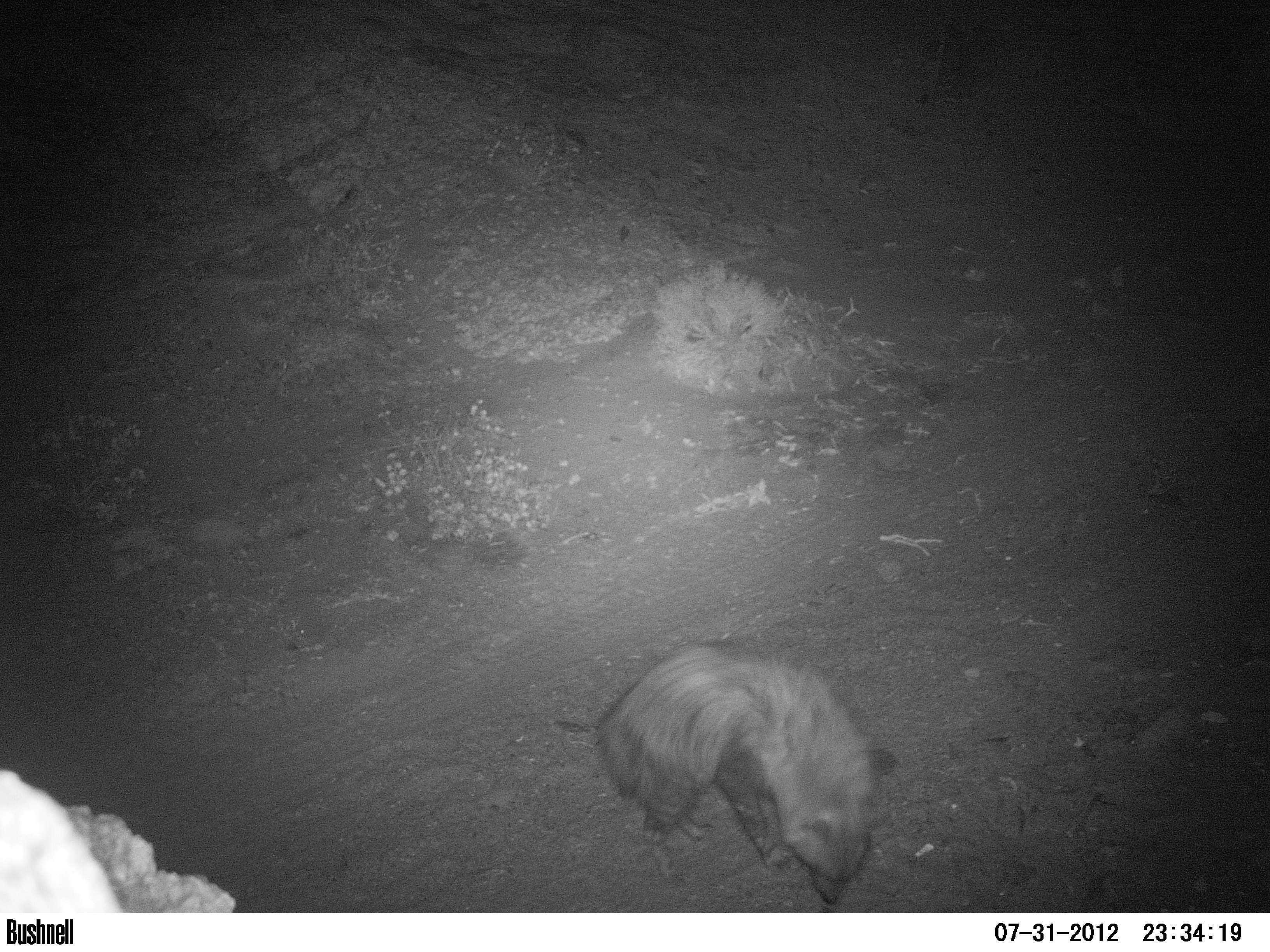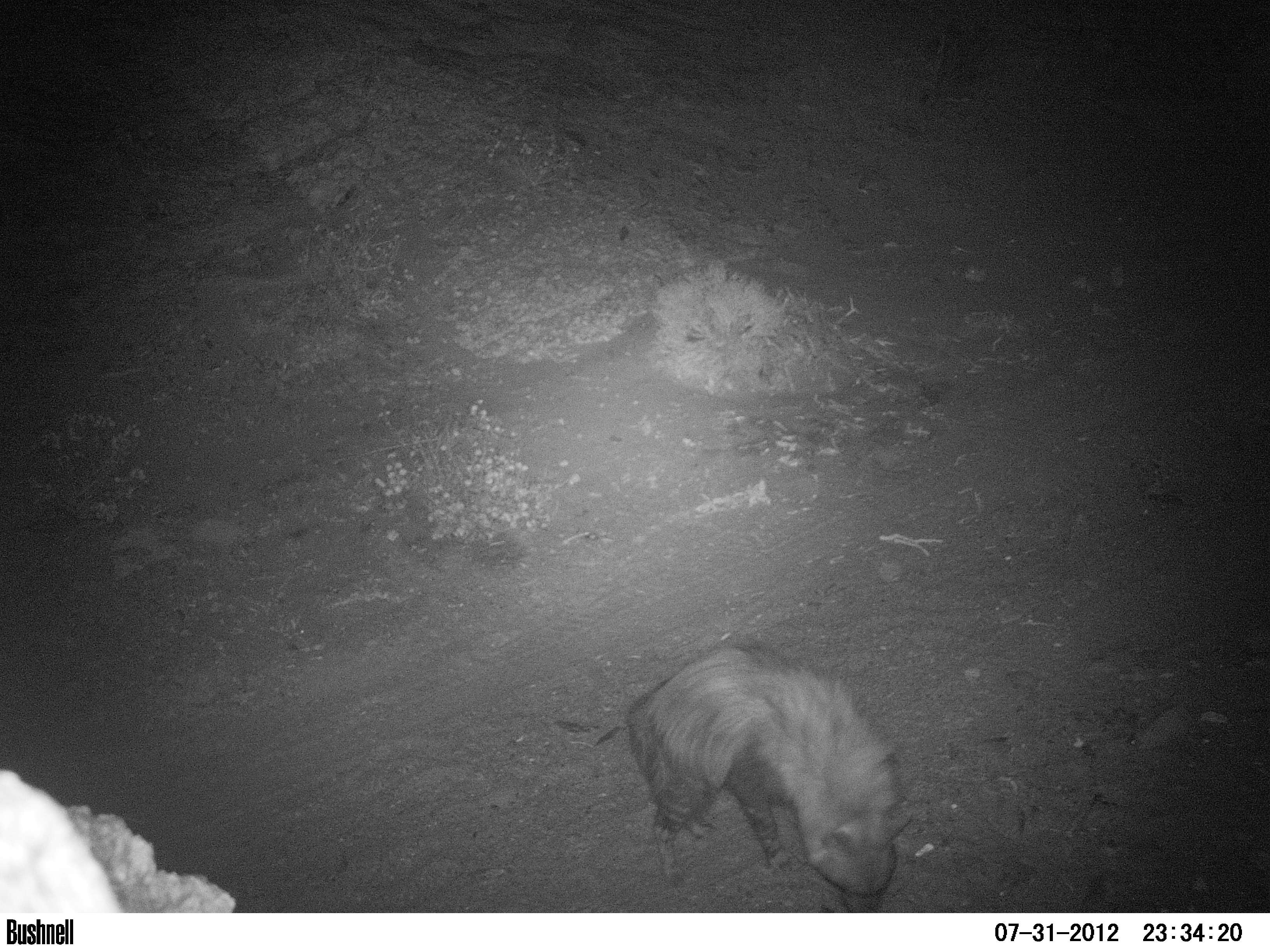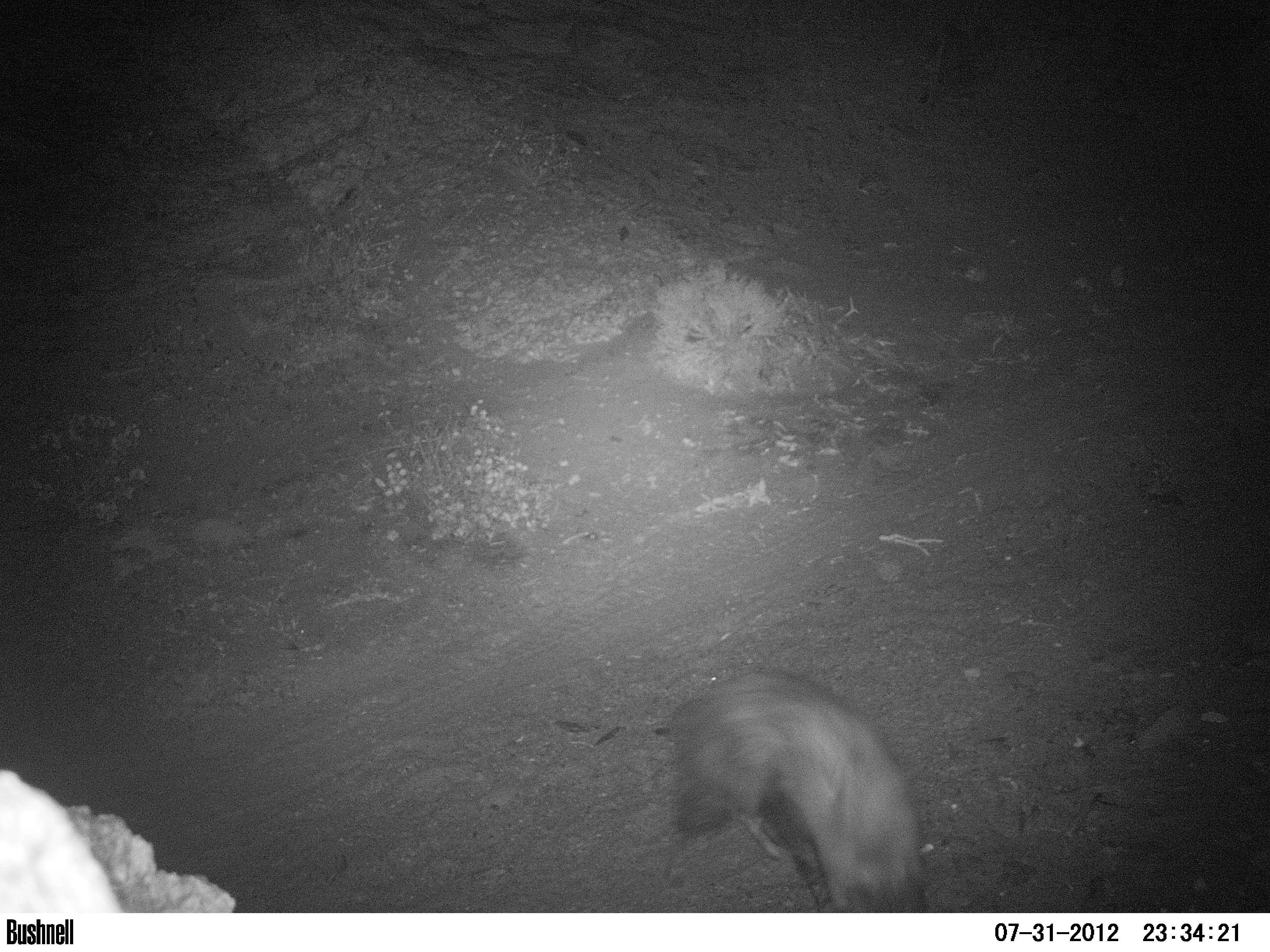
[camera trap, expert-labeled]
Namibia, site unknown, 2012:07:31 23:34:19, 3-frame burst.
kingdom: Animalia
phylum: Chordata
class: Mammalia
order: Carnivora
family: Hyaenidae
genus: Parahyaena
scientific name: Parahyaena brunnea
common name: brown hyena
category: hyaena brunnea